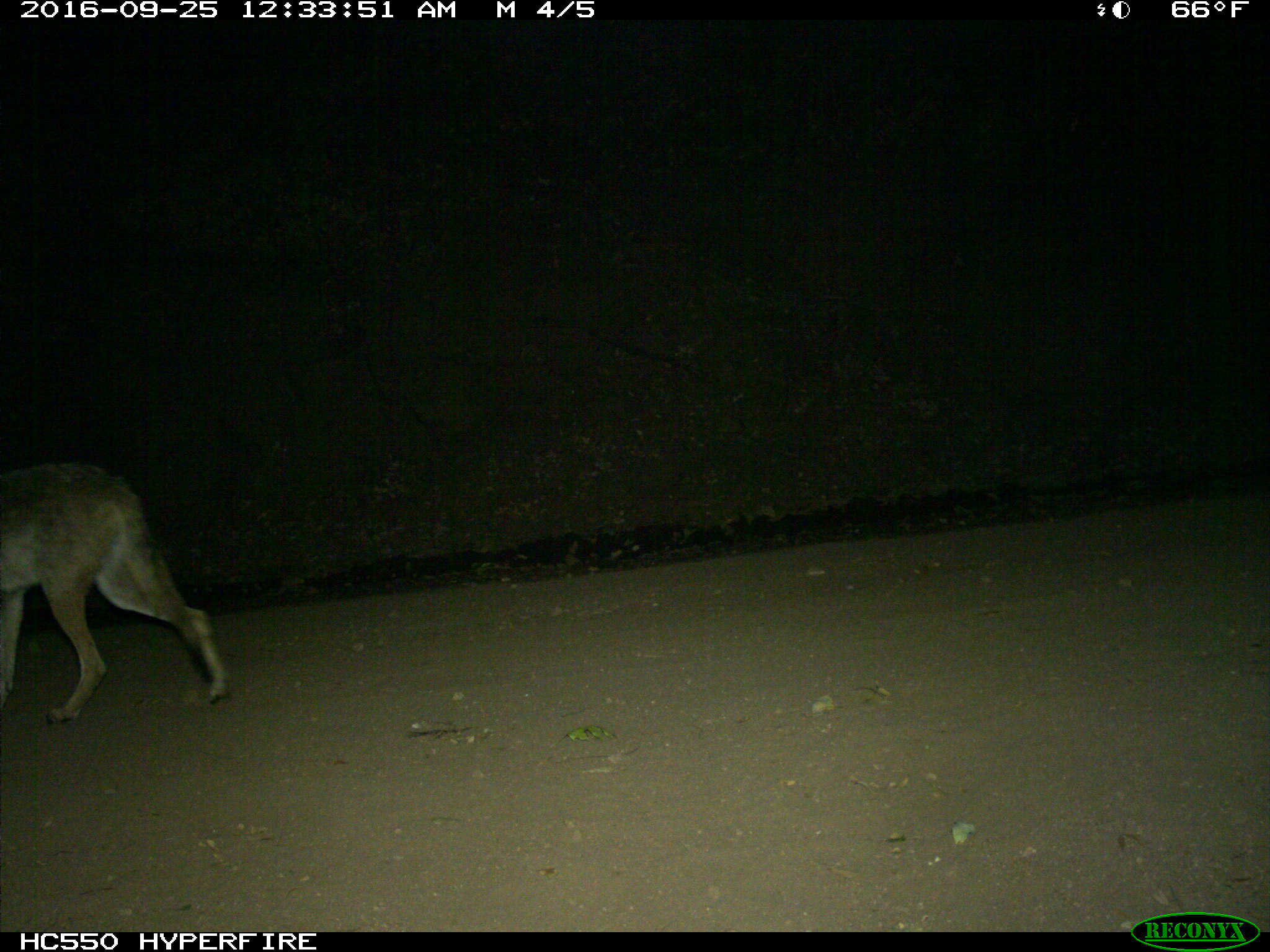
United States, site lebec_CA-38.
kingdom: Animalia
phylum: Chordata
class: Mammalia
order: Carnivora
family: Canidae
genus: Canis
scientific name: Canis latrans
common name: coyote